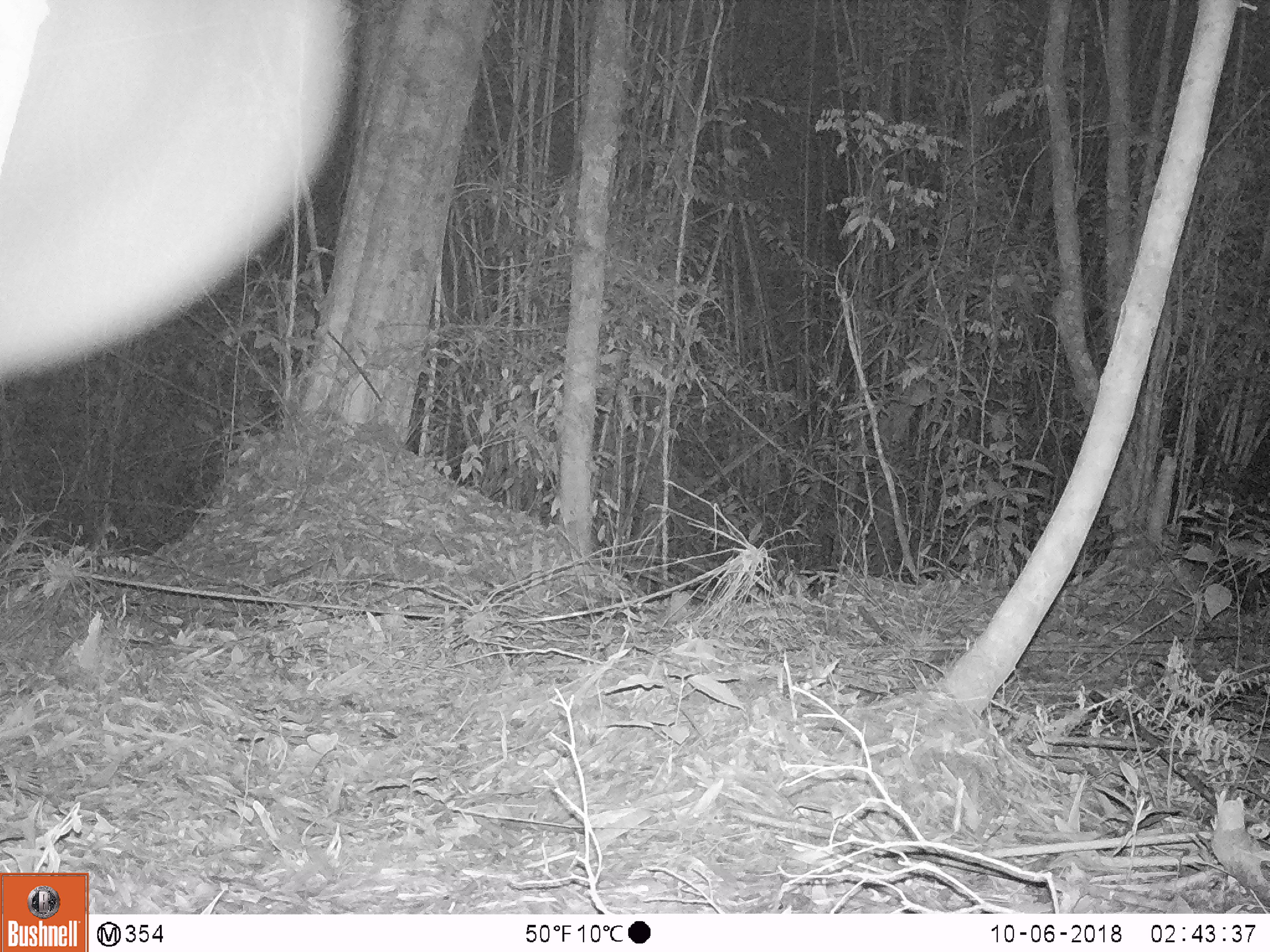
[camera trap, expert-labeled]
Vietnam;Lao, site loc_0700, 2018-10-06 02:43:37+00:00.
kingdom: Animalia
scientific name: Animalia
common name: animal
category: unidentified animal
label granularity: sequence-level